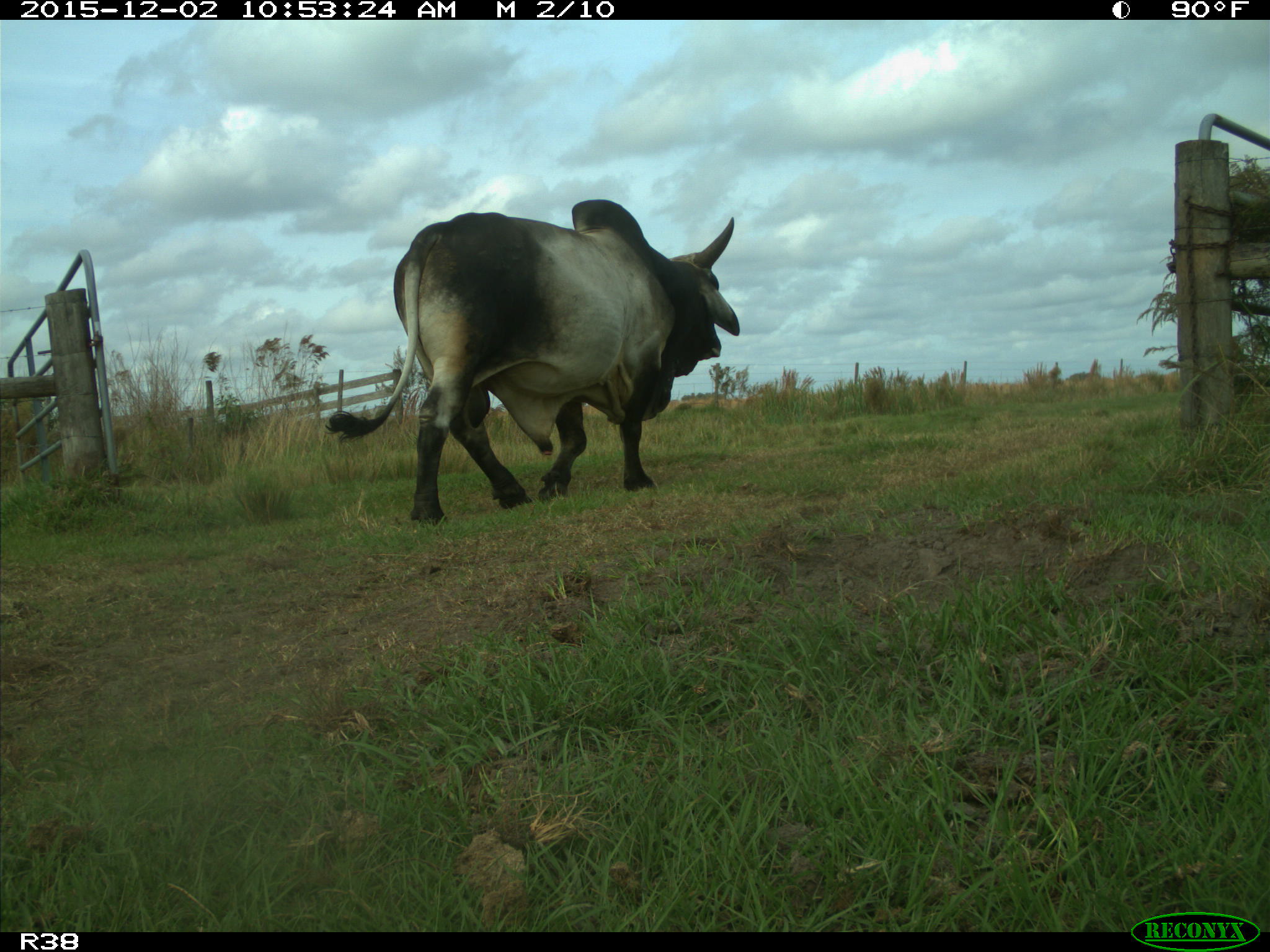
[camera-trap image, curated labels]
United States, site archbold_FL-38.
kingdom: Animalia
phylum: Chordata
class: Mammalia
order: Artiodactyla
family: Bovidae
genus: Bos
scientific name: Bos taurus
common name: domestic cow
Bos taurus (domestic cow).